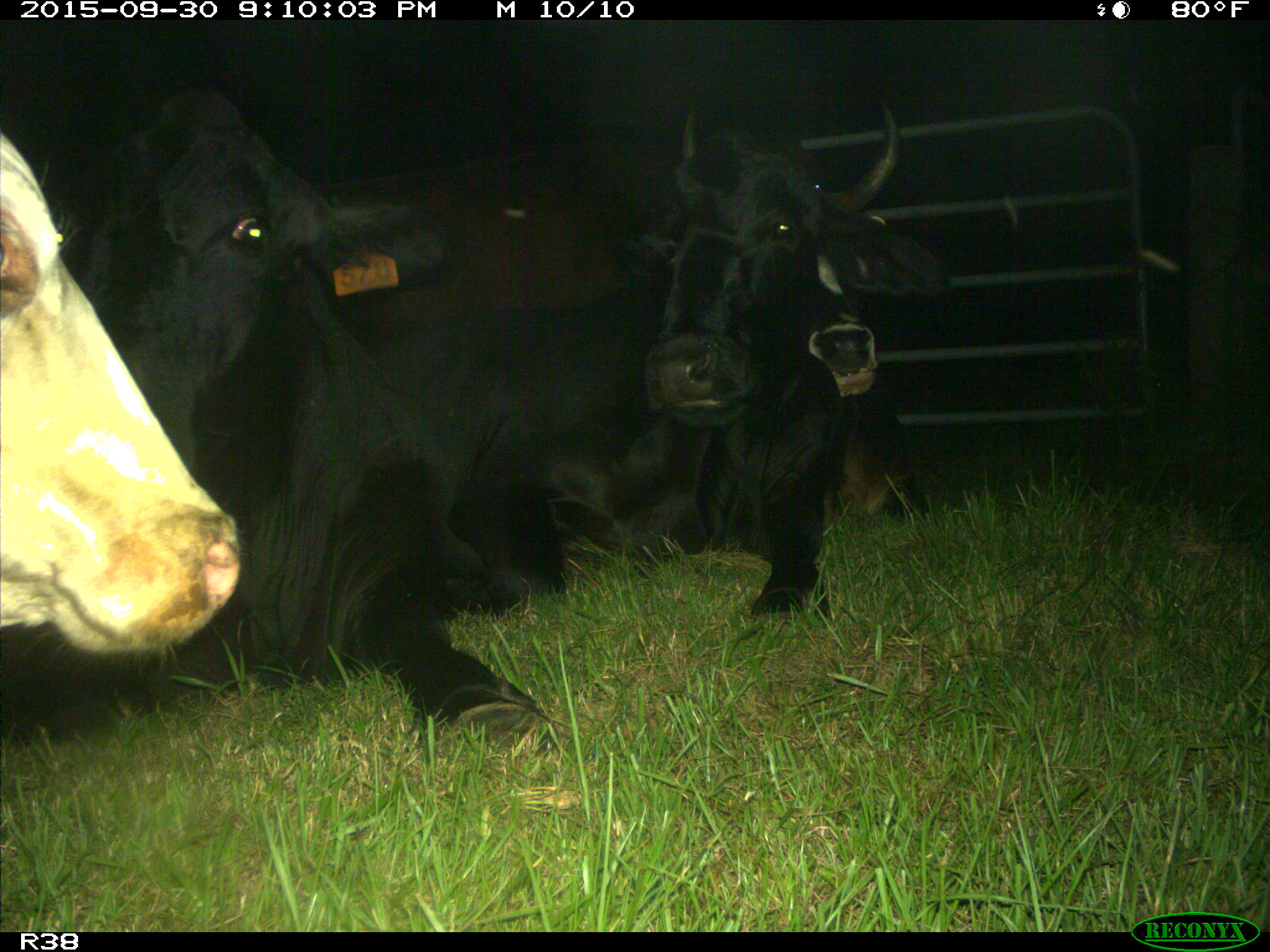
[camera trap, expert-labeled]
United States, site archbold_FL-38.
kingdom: Animalia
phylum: Chordata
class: Mammalia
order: Artiodactyla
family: Bovidae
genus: Bos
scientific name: Bos taurus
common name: domestic cow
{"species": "Bos taurus (domestic cow)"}